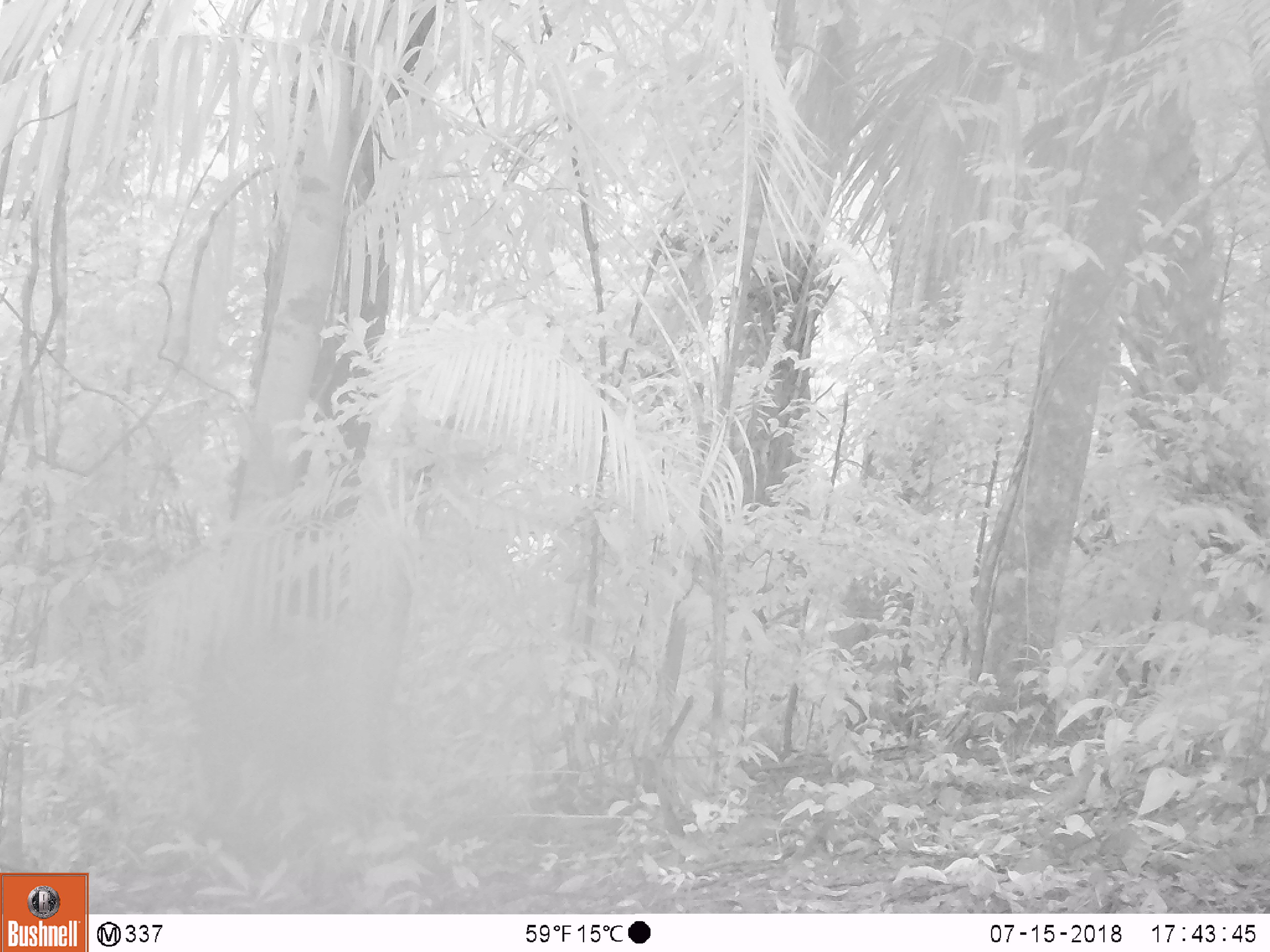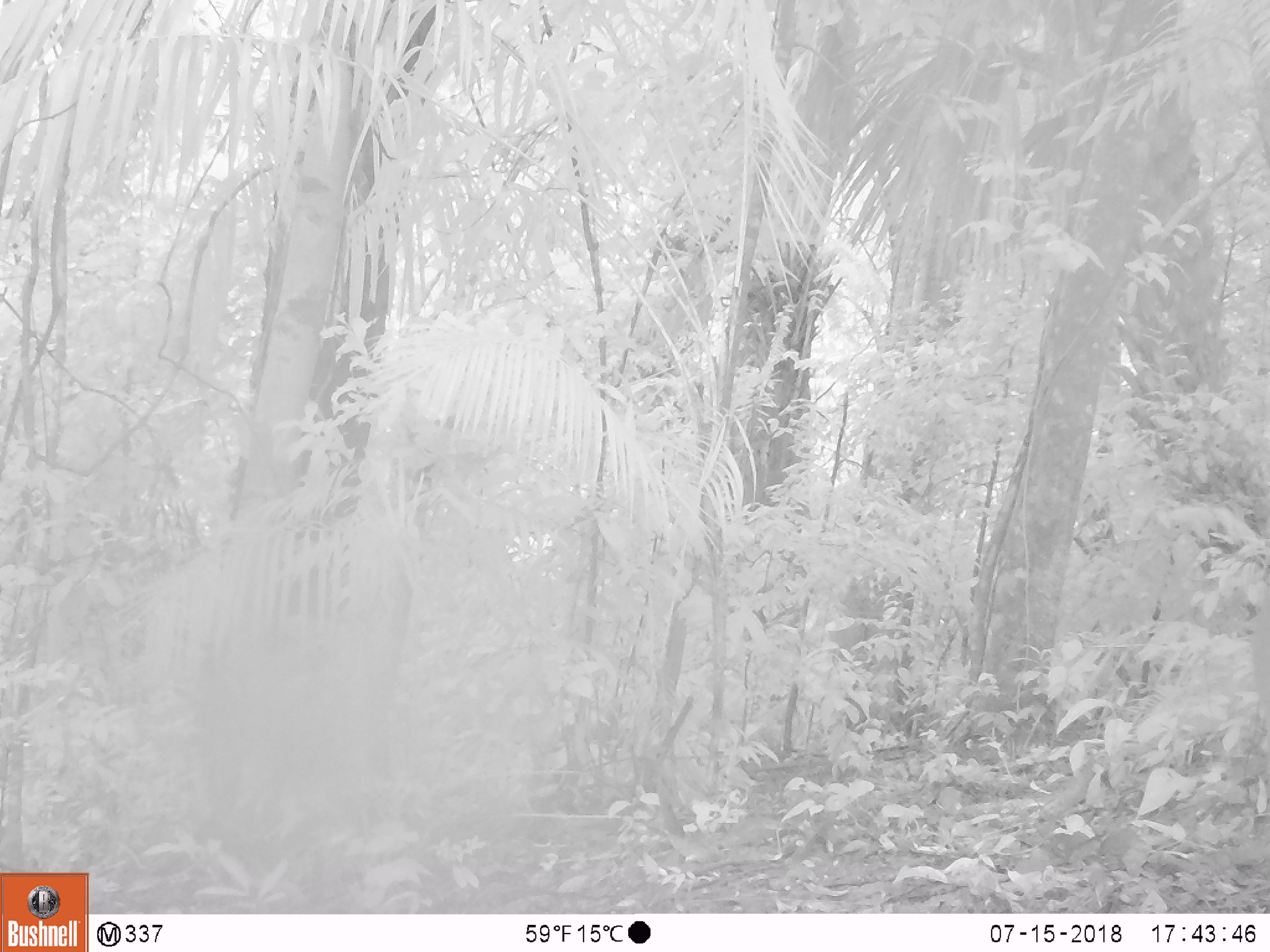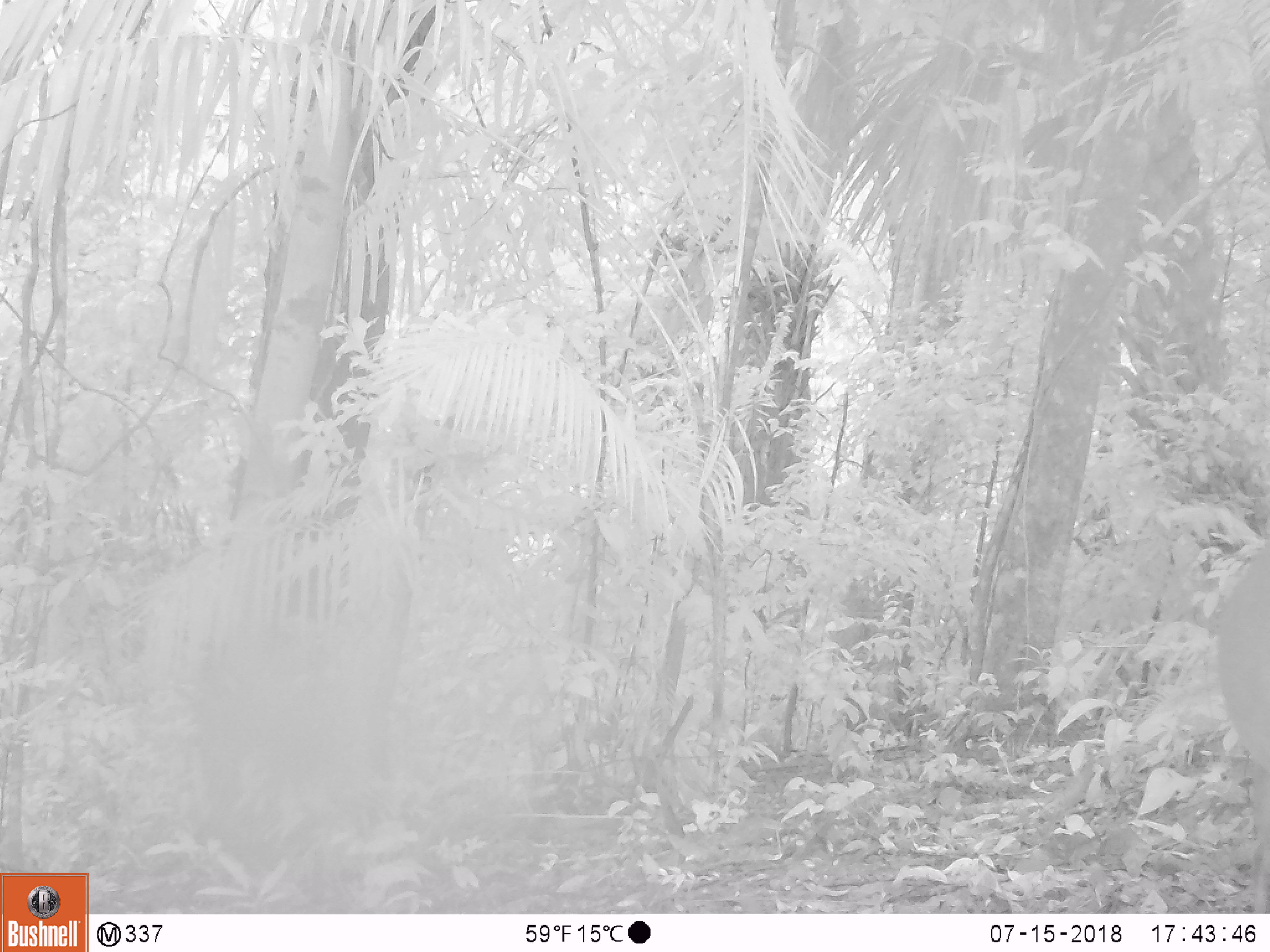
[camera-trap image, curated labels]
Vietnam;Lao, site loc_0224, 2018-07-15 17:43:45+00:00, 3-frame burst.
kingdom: Animalia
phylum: Chordata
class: Mammalia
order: Artiodactyla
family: Cervidae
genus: Muntiacus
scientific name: Muntiacus vuquangensis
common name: large-antlered muntjac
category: large antlered muntjac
Large antlered muntjac (large-antlered muntjac) (Muntiacus vuquangensis). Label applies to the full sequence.